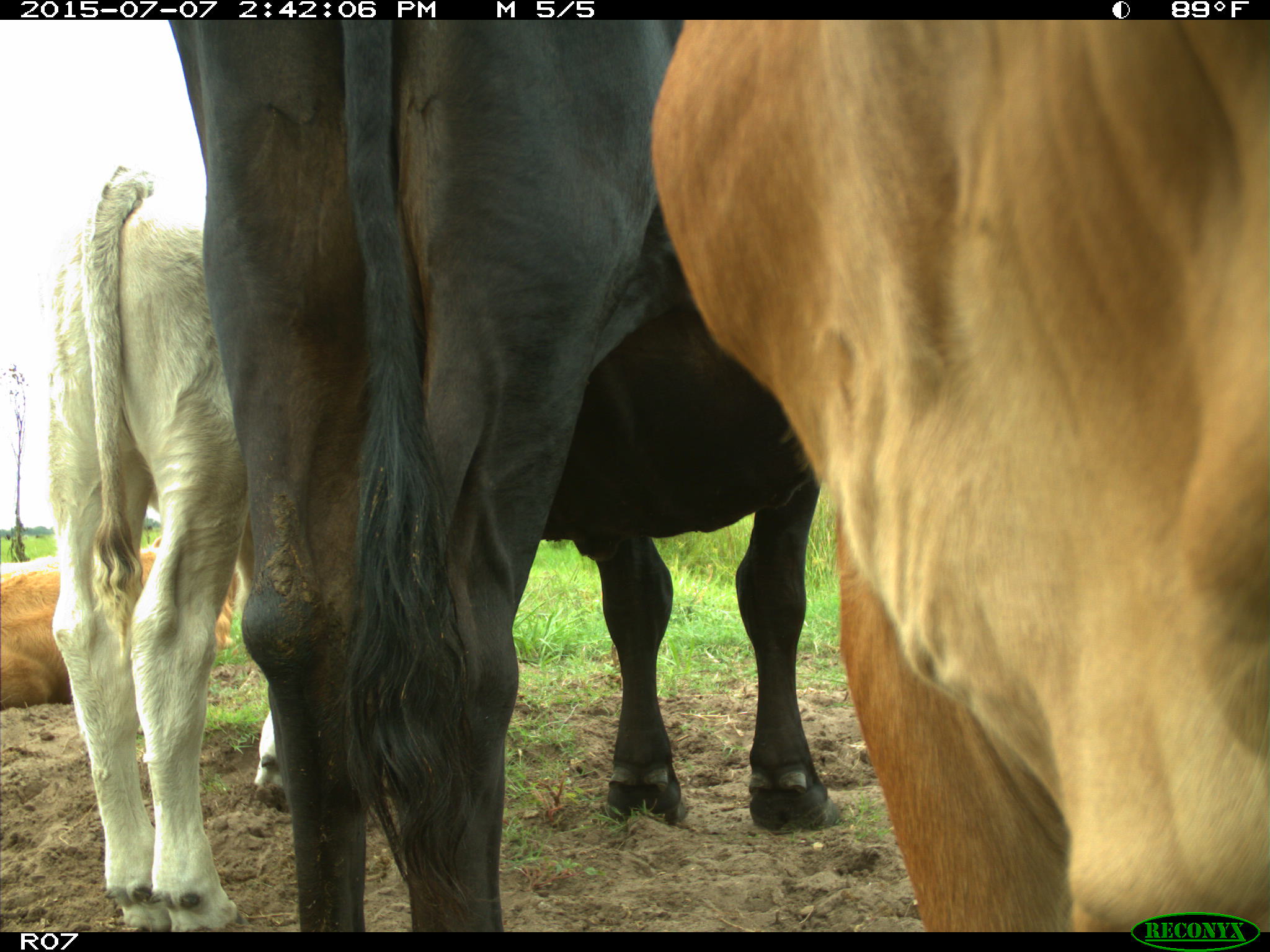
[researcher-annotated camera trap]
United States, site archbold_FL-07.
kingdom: Animalia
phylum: Chordata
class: Mammalia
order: Artiodactyla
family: Bovidae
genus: Bos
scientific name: Bos taurus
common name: domestic cow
Bos taurus (domestic cow).